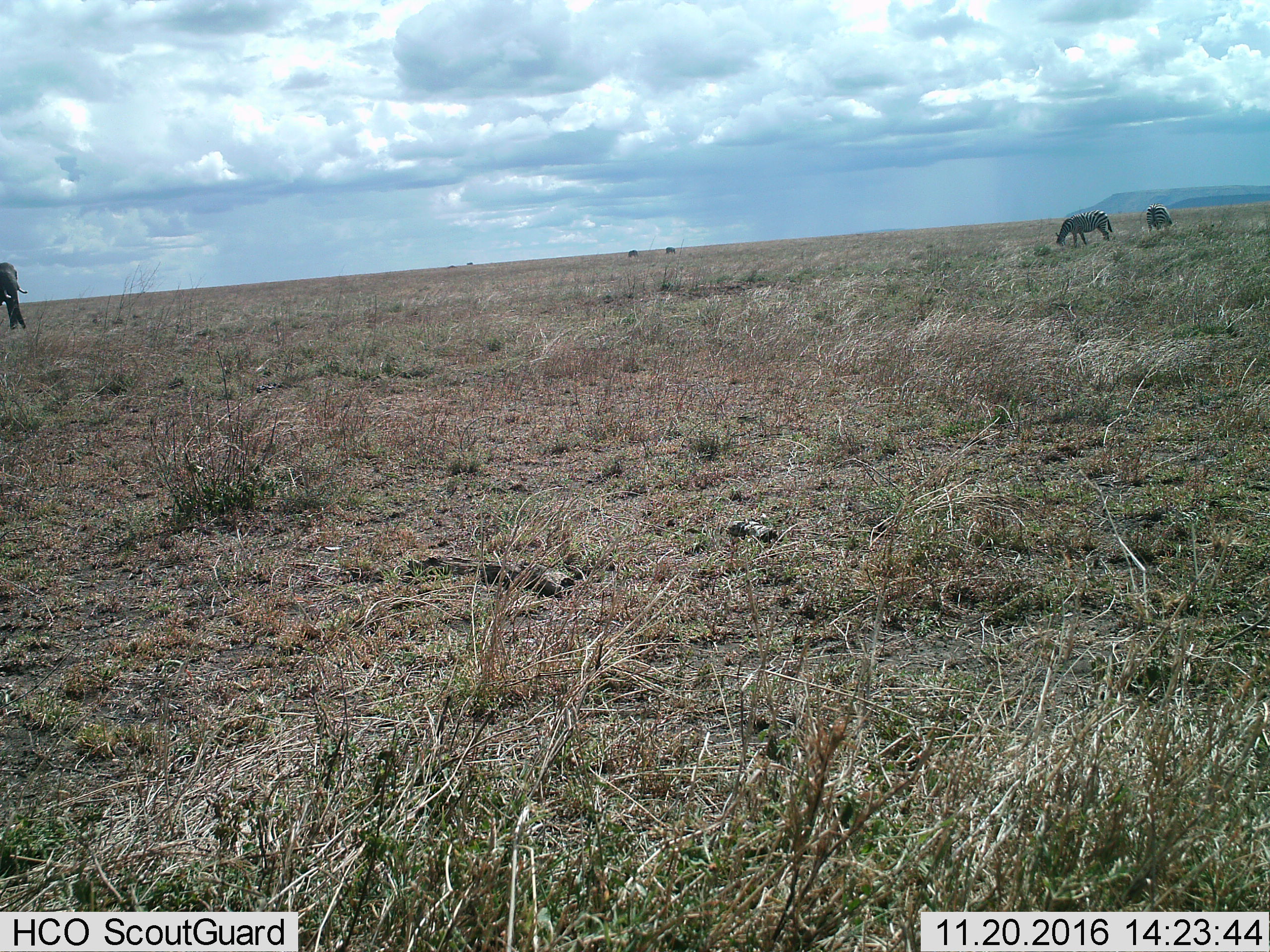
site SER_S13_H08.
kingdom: Animalia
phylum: Chordata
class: Mammalia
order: Proboscidea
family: Elephantidae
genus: Loxodonta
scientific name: Loxodonta africana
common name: african bush elephant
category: elephant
Elephant (african bush elephant) (Loxodonta africana), count 1. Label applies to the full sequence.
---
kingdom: Animalia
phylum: Chordata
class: Mammalia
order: Perissodactyla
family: Equidae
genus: Equus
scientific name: Equus quagga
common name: plains zebra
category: zebraplains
Zebraplains (plains zebra) (Equus quagga), count 2. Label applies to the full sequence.